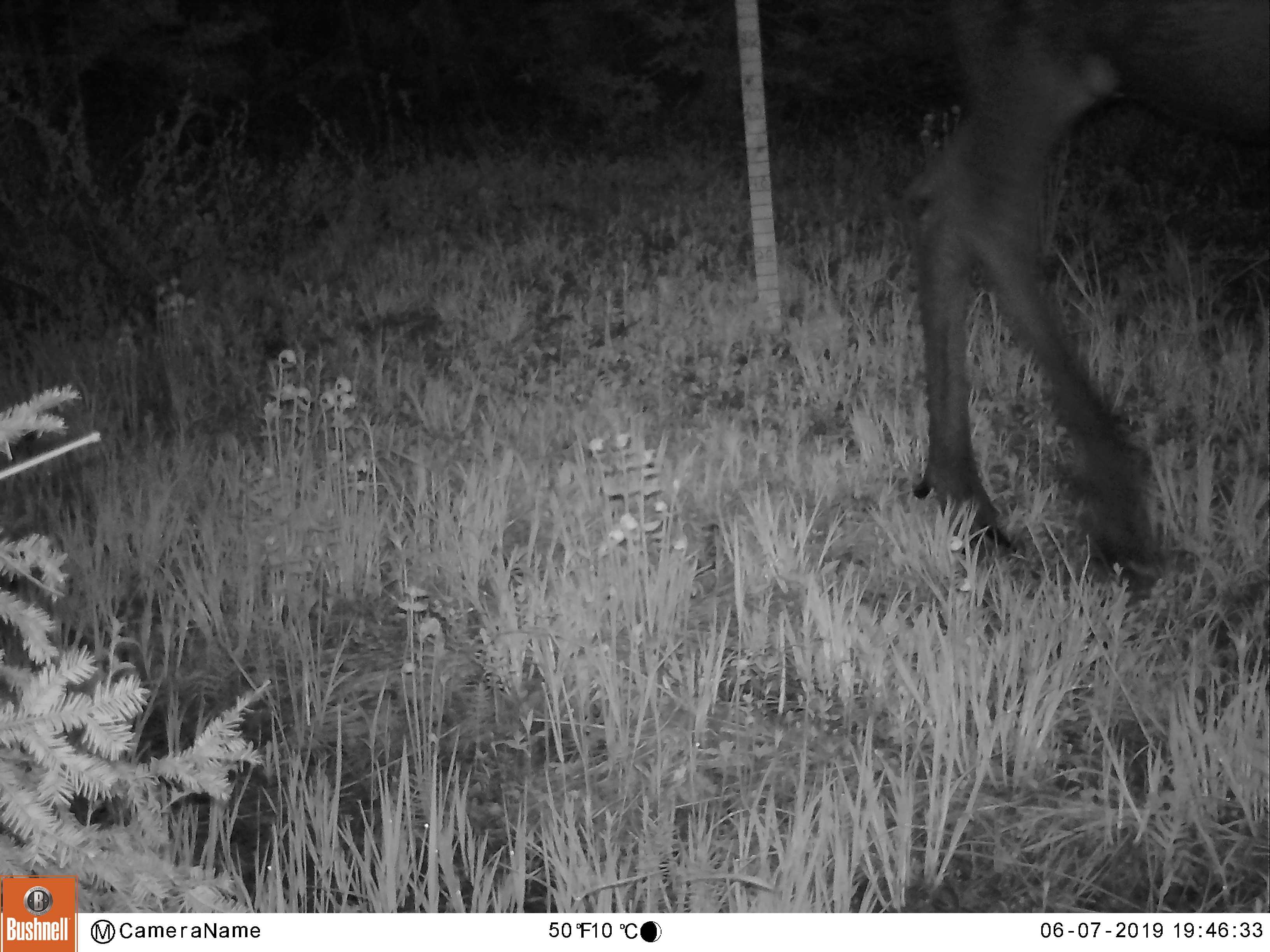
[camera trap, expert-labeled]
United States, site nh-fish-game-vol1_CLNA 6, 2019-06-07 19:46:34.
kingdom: Animalia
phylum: Chordata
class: Mammalia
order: Artiodactyla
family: Cervidae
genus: Alces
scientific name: Alces alces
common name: moose